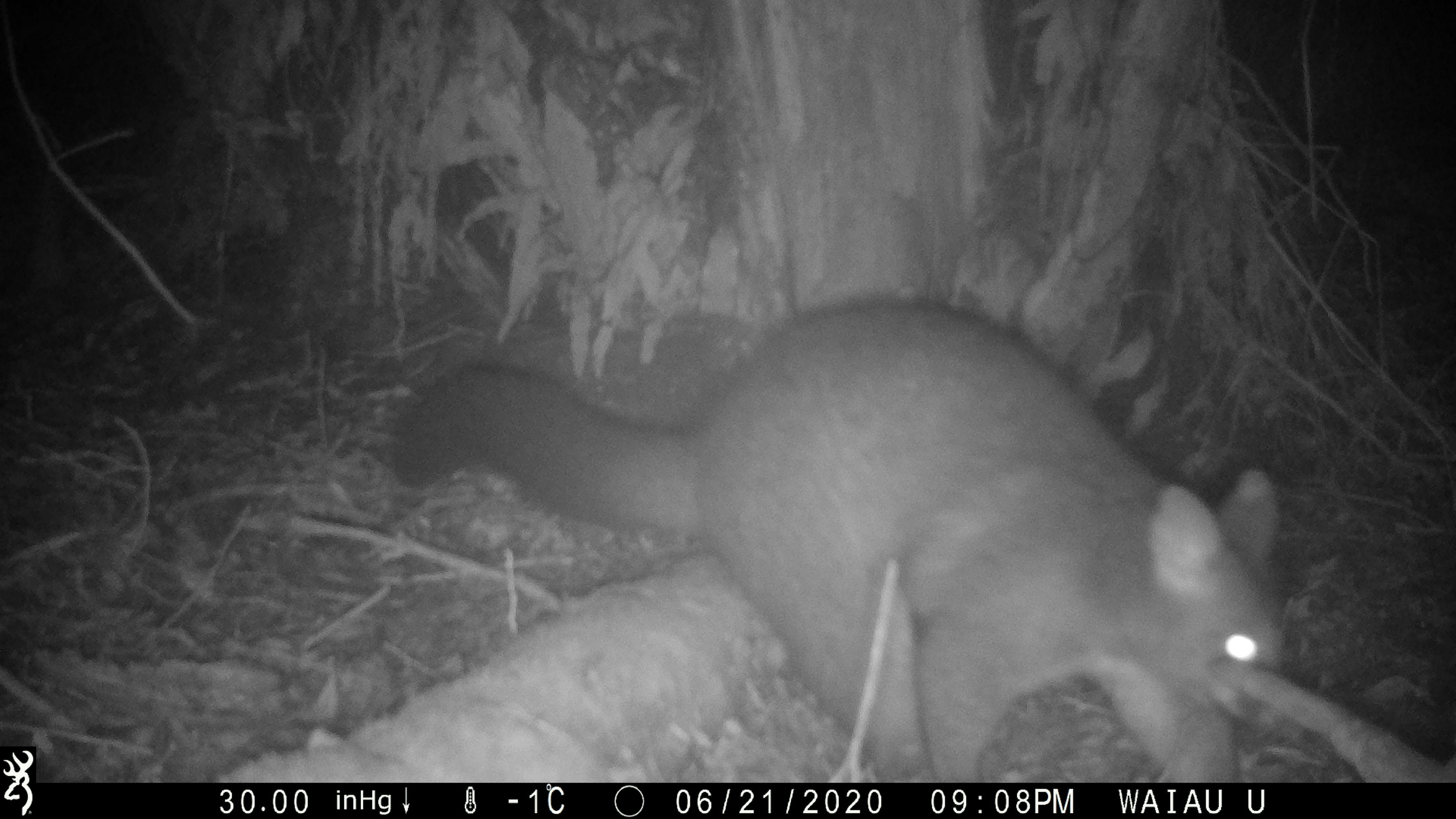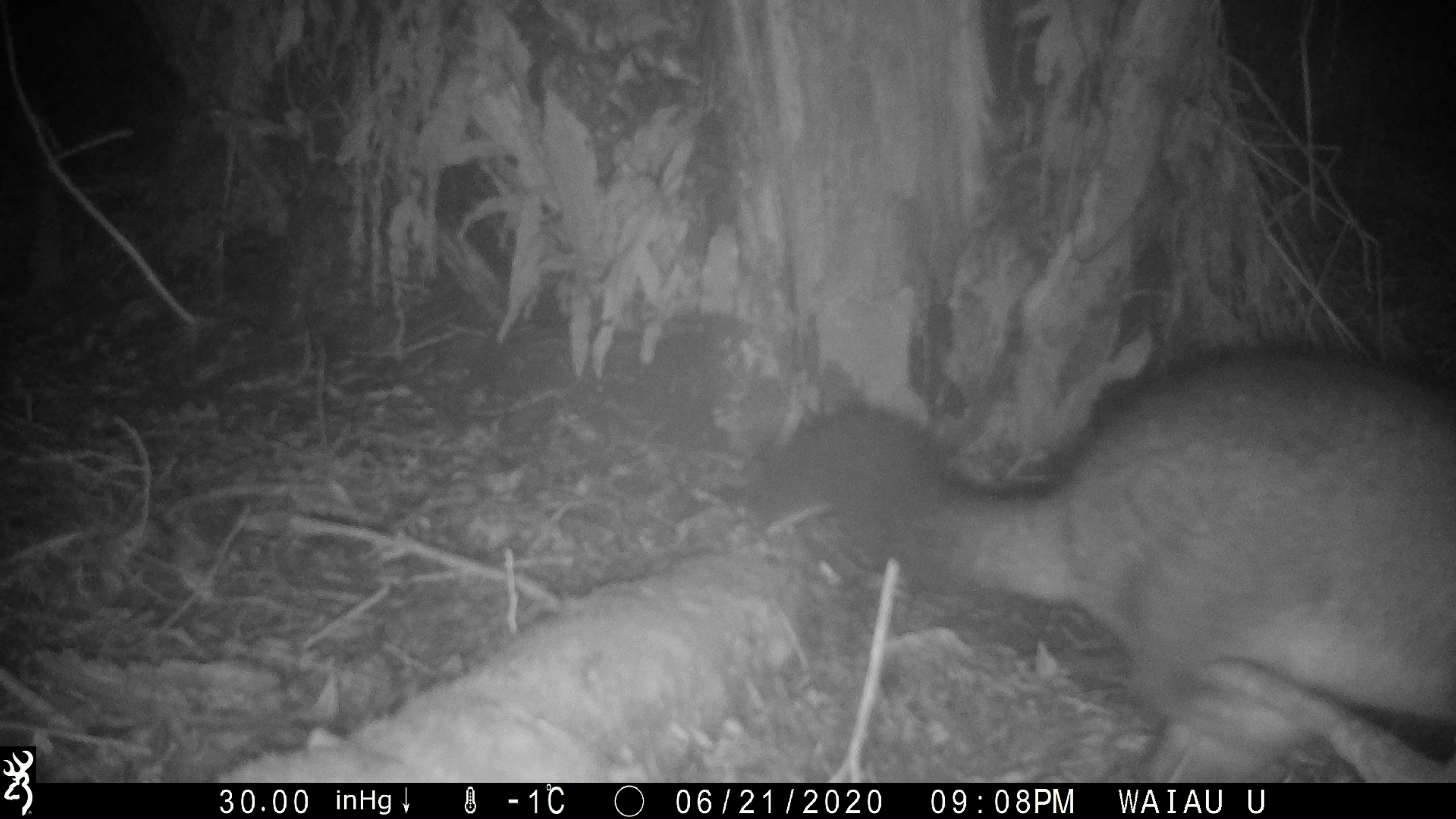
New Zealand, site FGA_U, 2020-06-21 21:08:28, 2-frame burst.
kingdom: Animalia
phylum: Chordata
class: Mammalia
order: Diprotodontia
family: Phalangeridae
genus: Trichosurus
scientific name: Trichosurus vulpecula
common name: common brushtail possum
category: possum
Possum (common brushtail possum) (Trichosurus vulpecula).